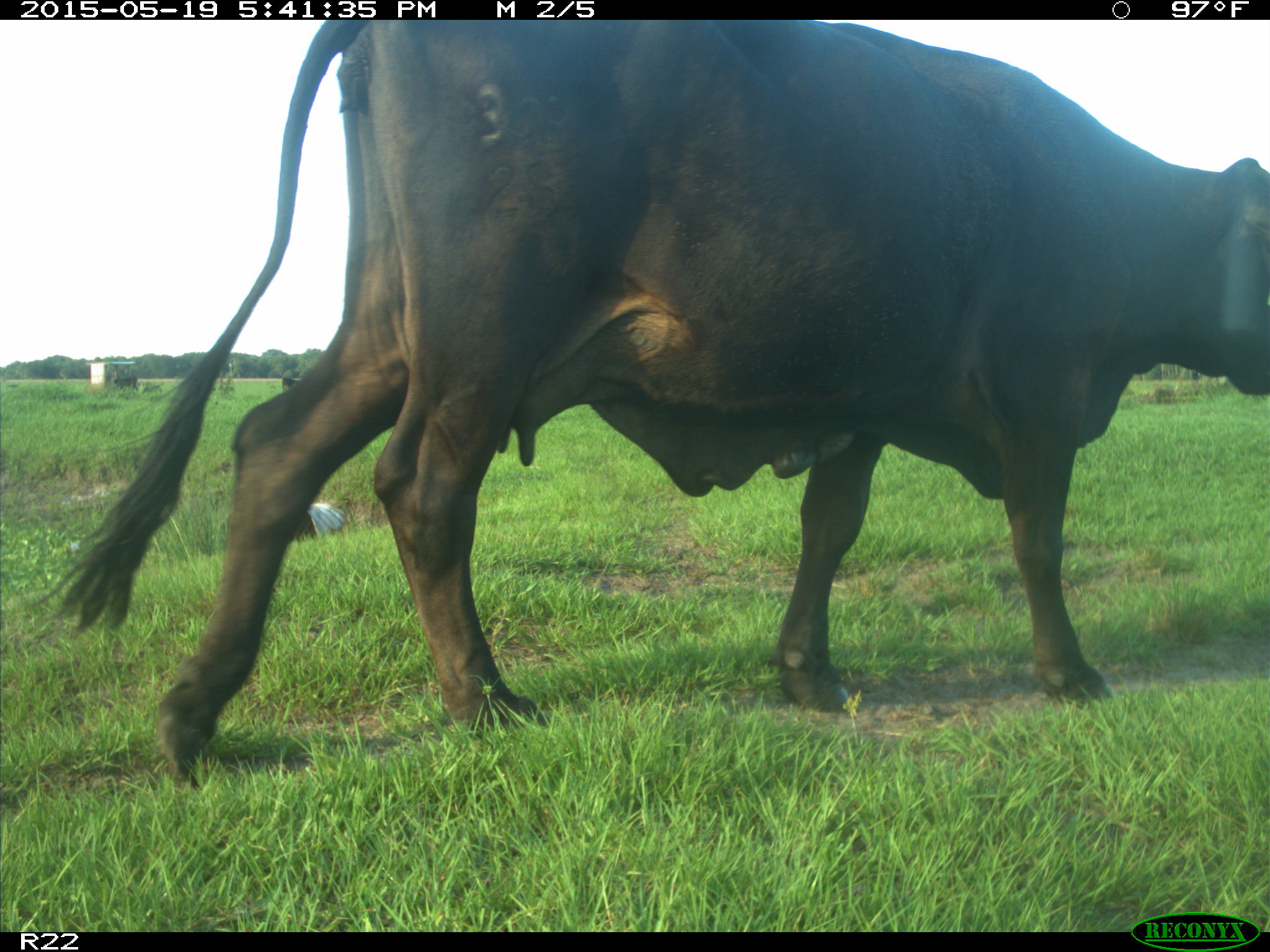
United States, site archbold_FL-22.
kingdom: Animalia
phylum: Chordata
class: Mammalia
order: Artiodactyla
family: Bovidae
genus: Bos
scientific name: Bos taurus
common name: domestic cow